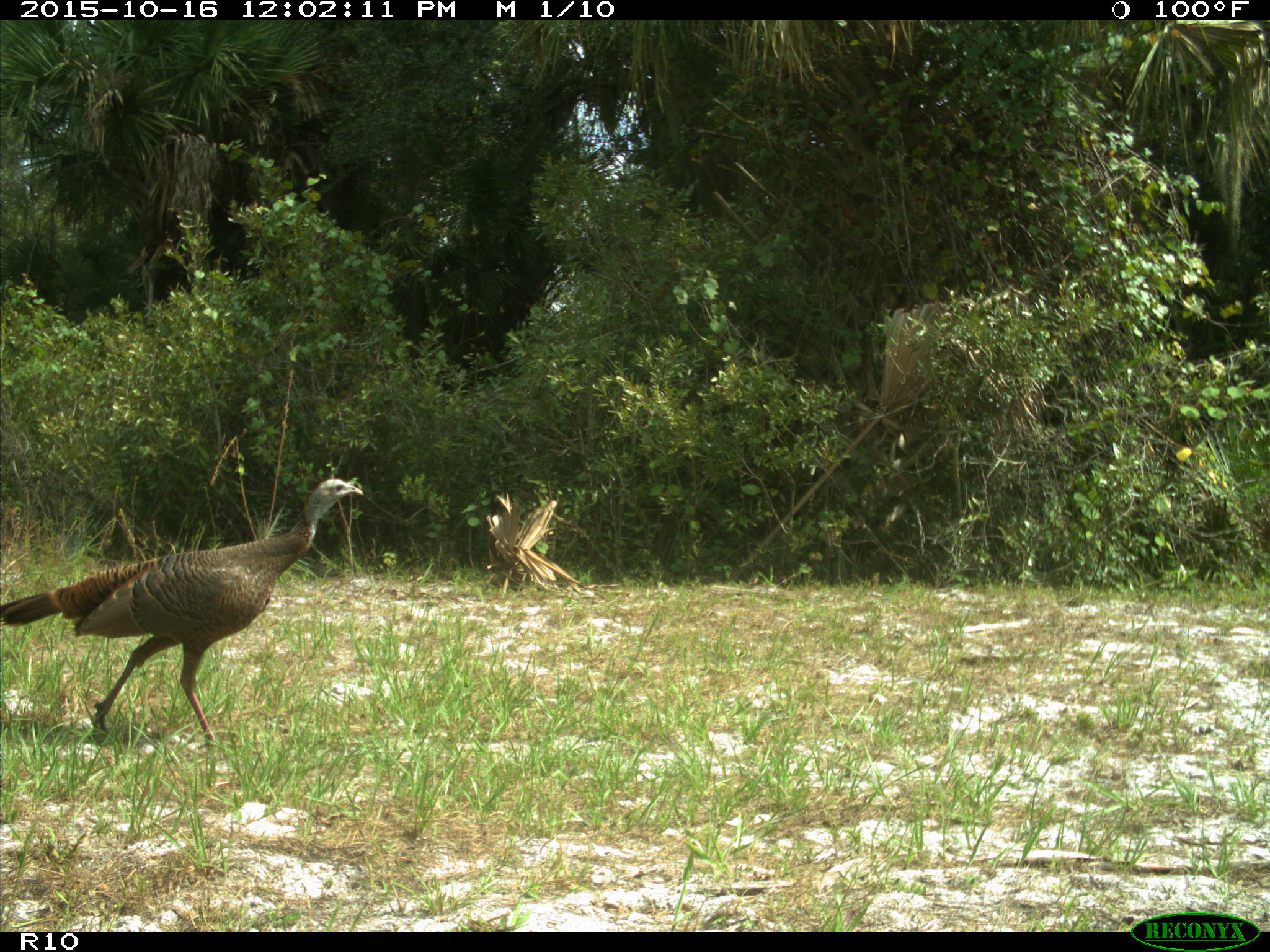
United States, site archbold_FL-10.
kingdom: Animalia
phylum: Chordata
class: Aves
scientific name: Aves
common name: birds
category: unidentified bird